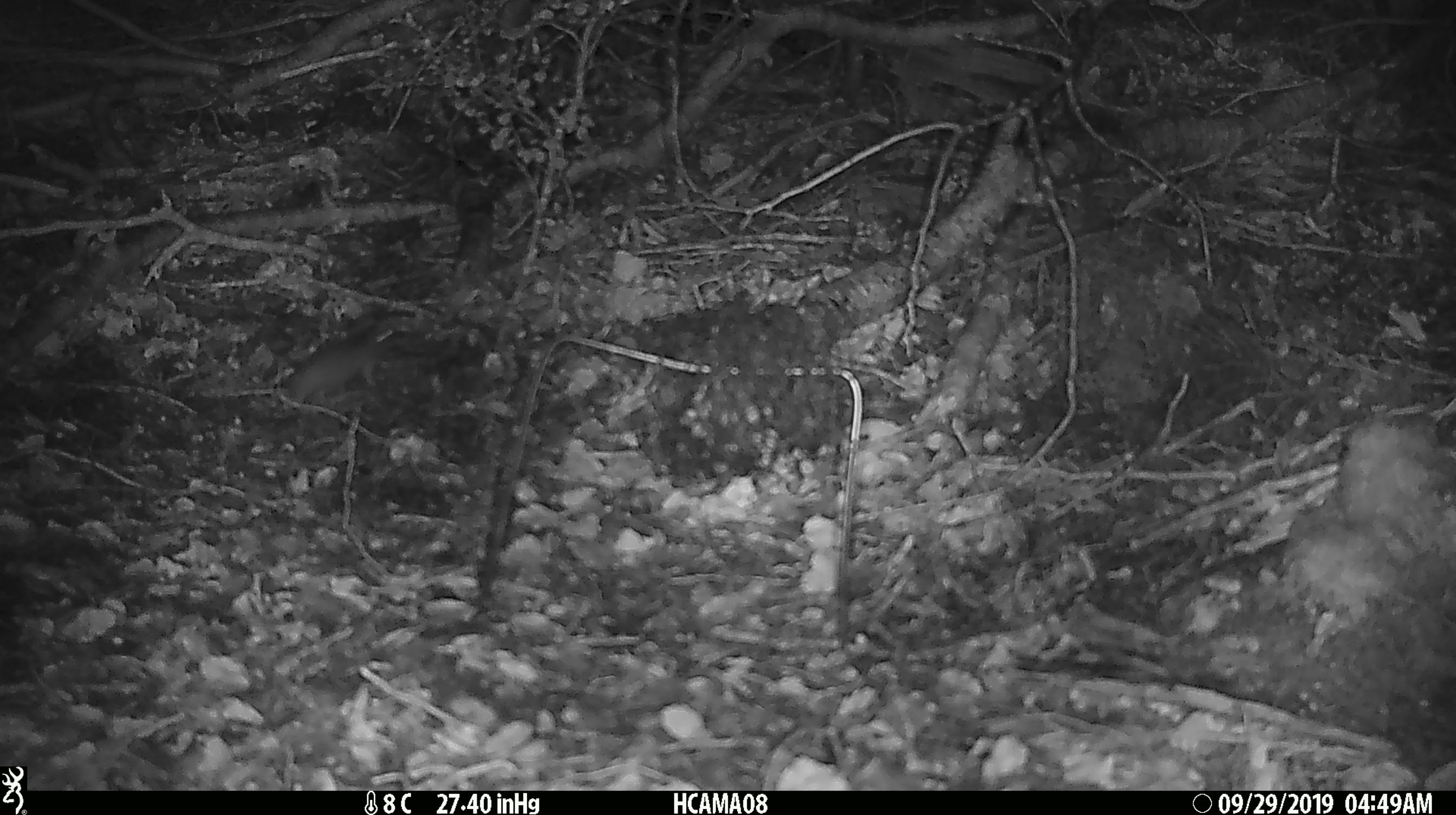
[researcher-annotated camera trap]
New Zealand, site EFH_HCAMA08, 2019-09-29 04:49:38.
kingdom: Animalia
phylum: Chordata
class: Mammalia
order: Rodentia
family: Muridae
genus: Mus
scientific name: Mus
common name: mouse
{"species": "mouse (Mus)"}